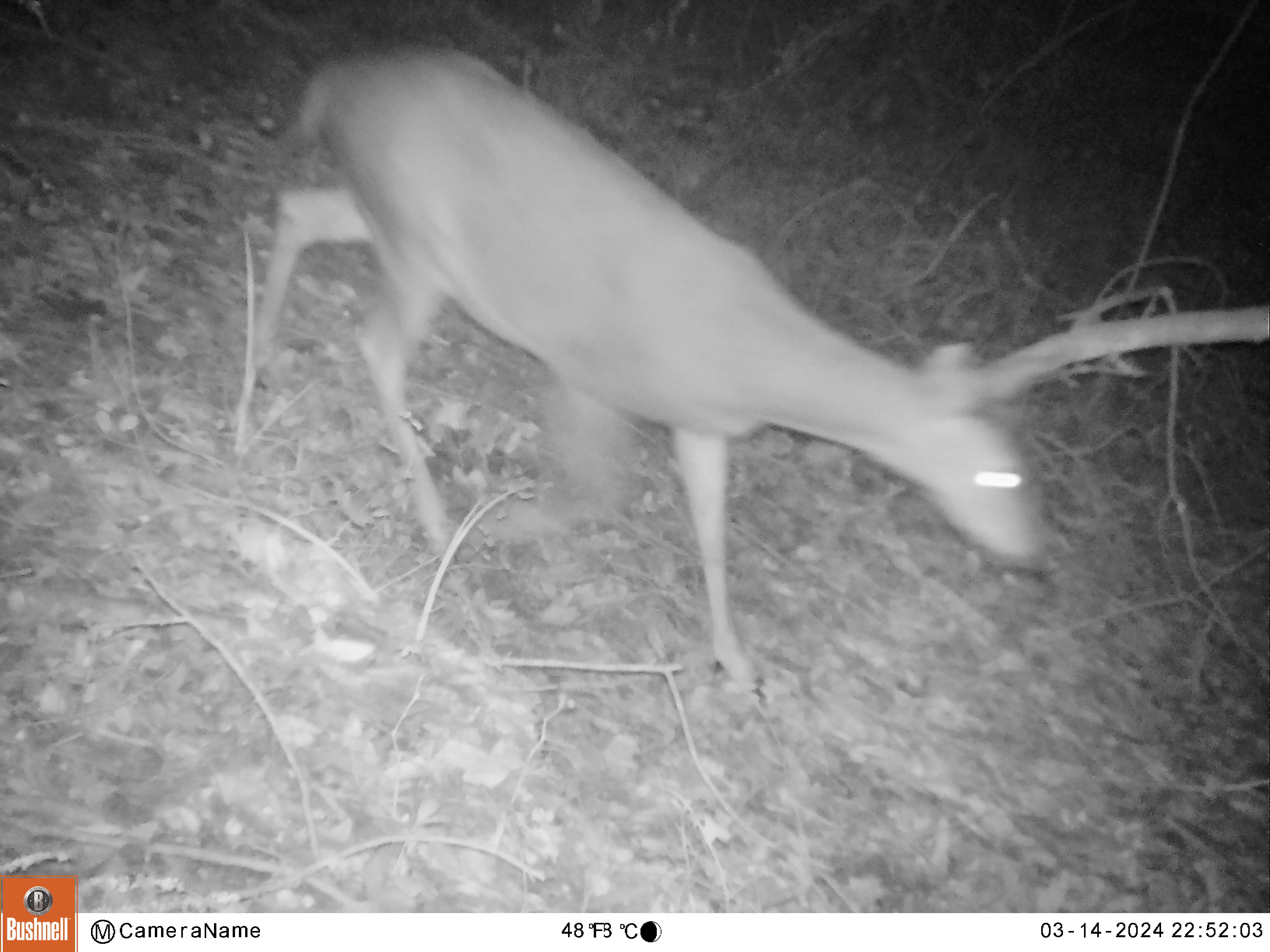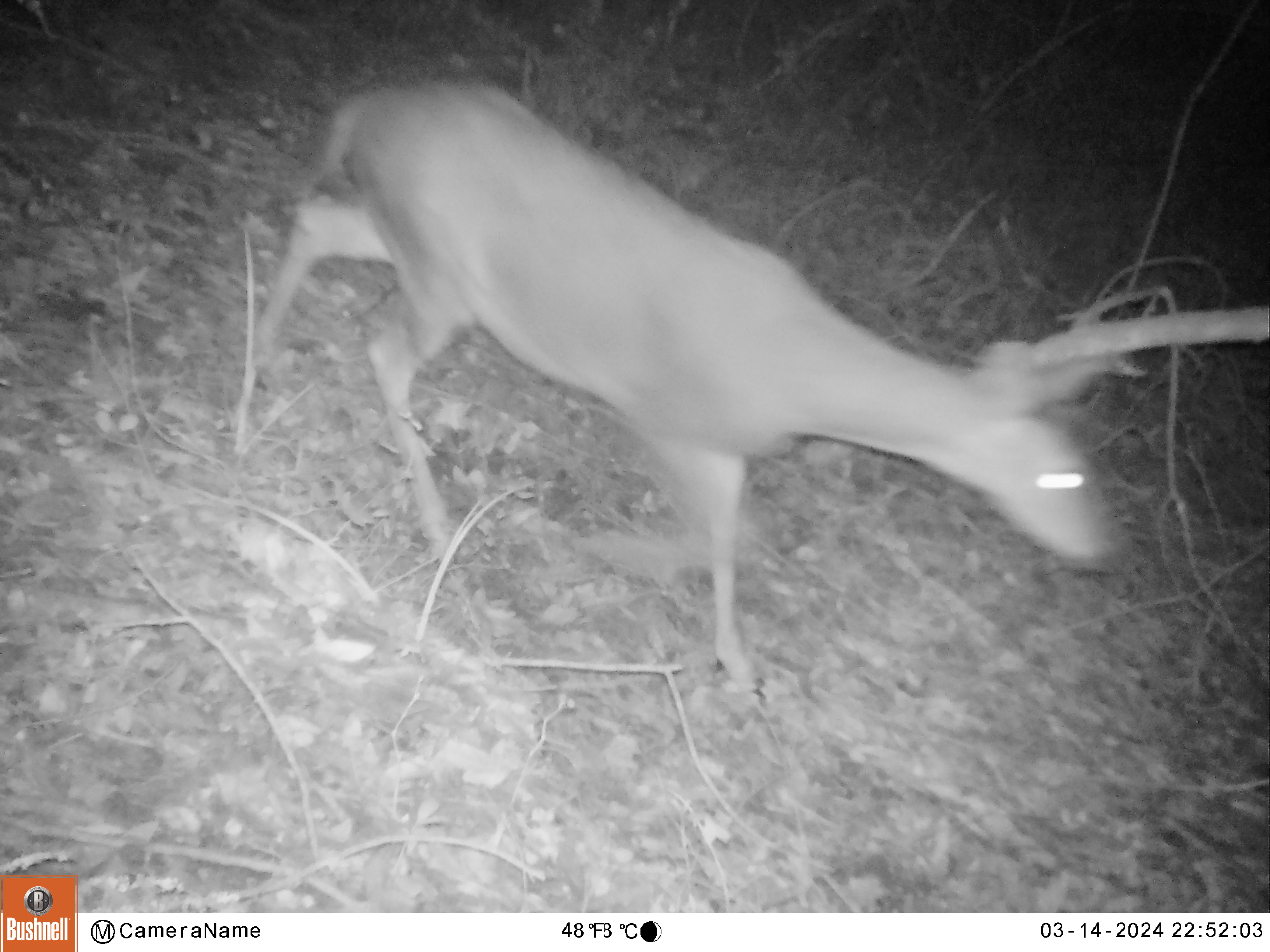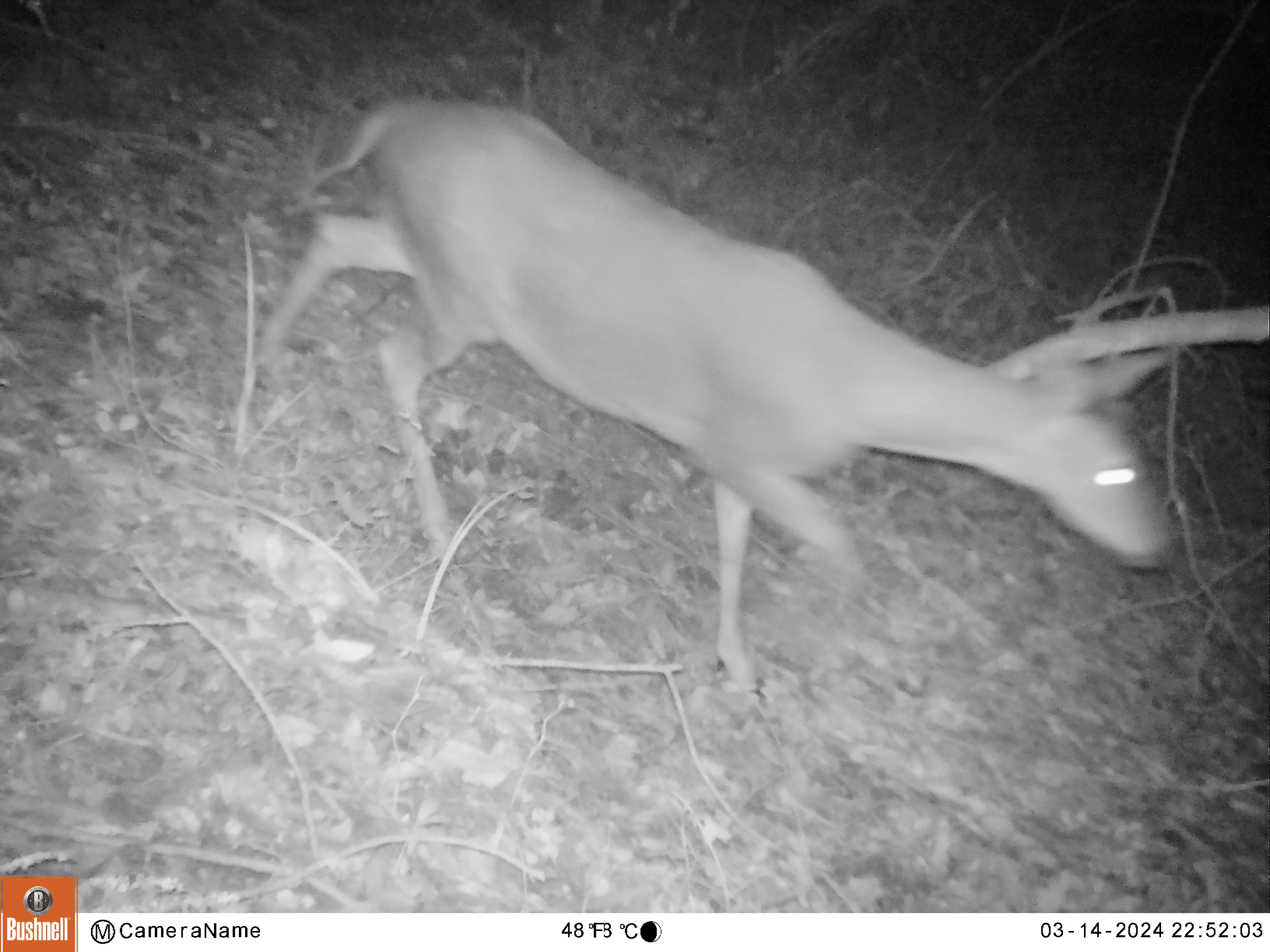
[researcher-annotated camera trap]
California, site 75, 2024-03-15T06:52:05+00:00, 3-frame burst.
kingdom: Animalia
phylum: Chordata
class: Mammalia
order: Artiodactyla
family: Cervidae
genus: Odocoileus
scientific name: Odocoileus hemionus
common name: mule deer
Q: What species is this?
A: Mule deer (Odocoileus hemionus).